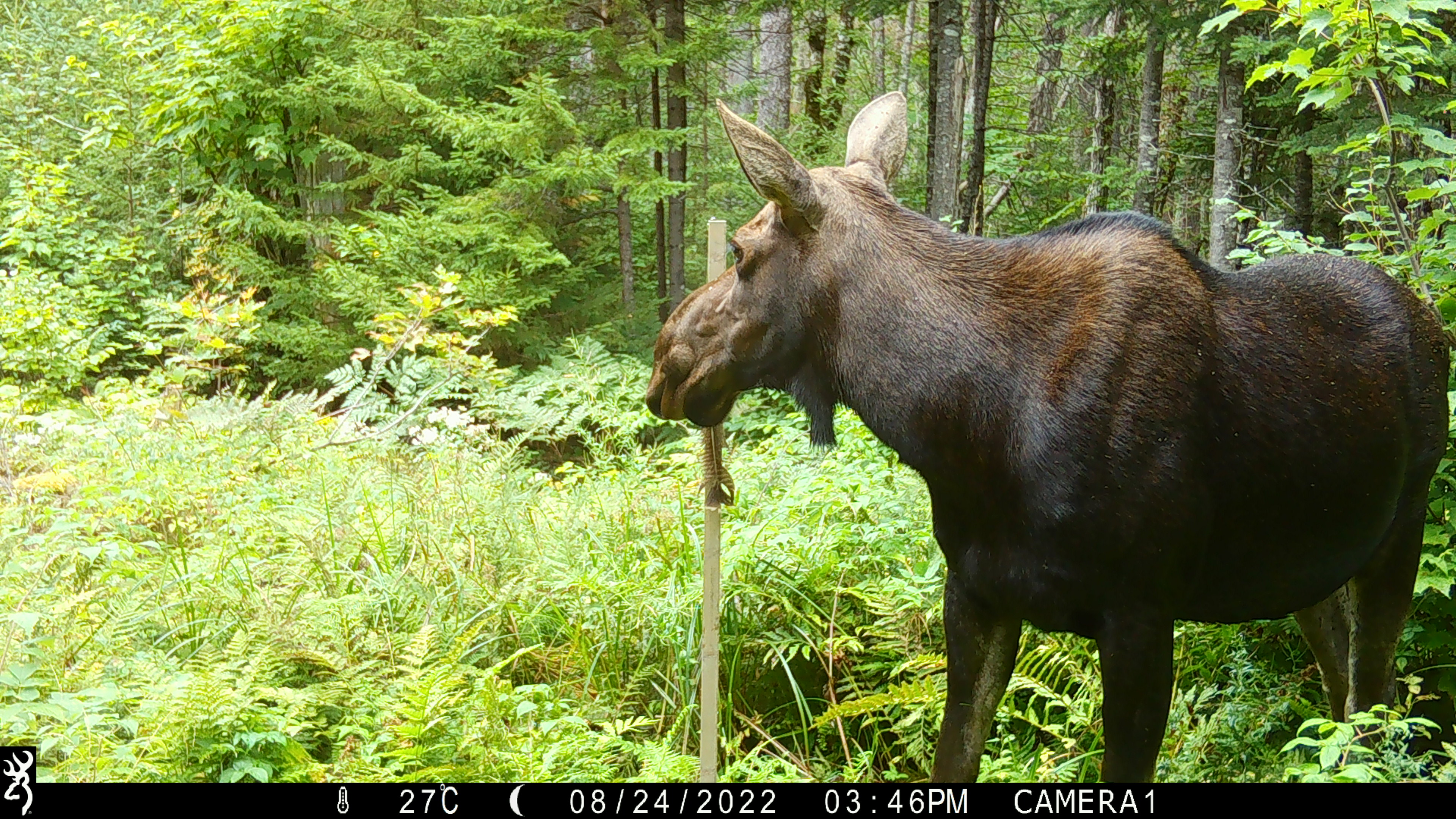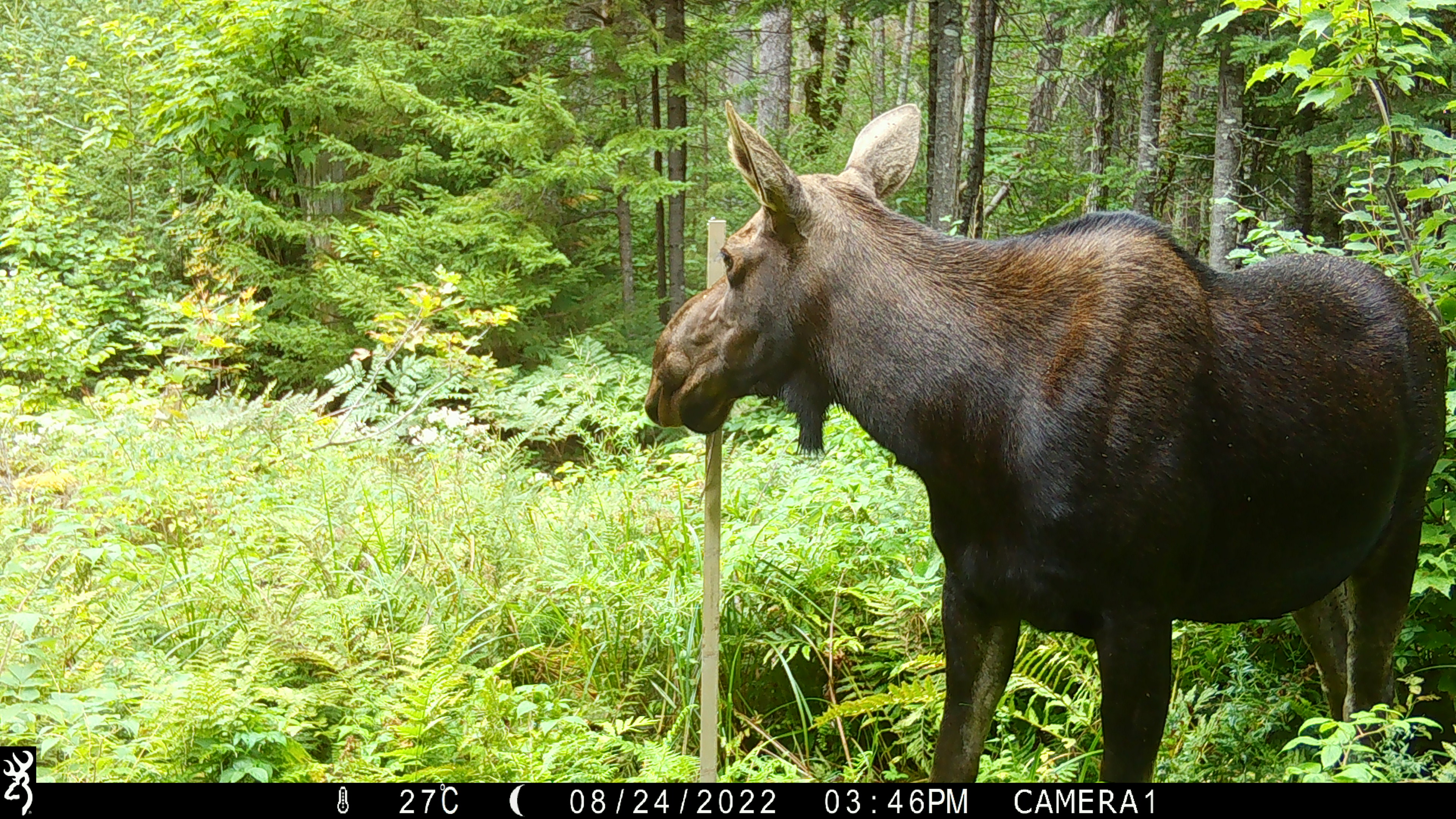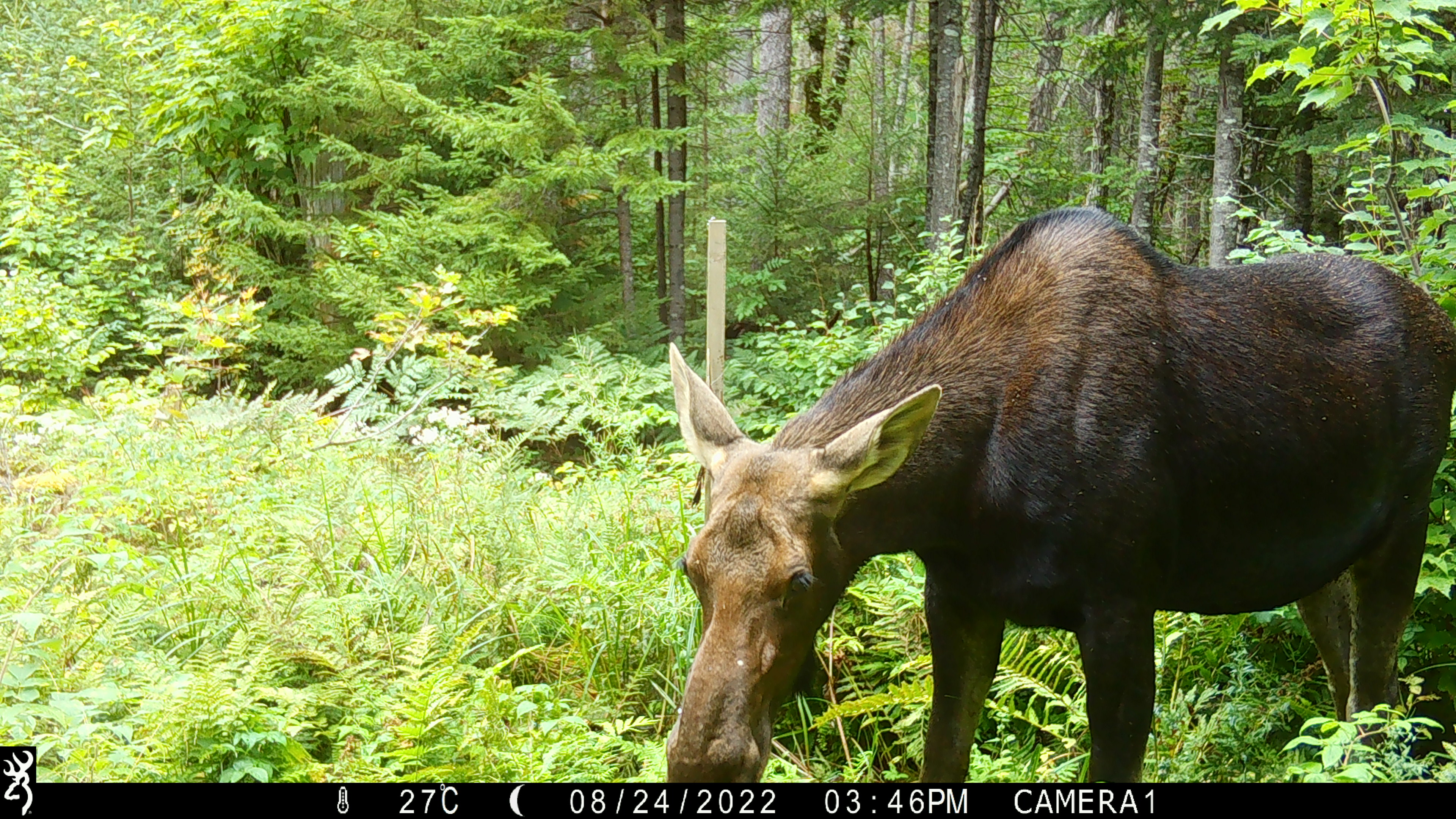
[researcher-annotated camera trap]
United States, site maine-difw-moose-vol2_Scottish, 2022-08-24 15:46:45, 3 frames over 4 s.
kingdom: Animalia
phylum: Chordata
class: Mammalia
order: Artiodactyla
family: Cervidae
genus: Alces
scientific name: Alces alces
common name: moose